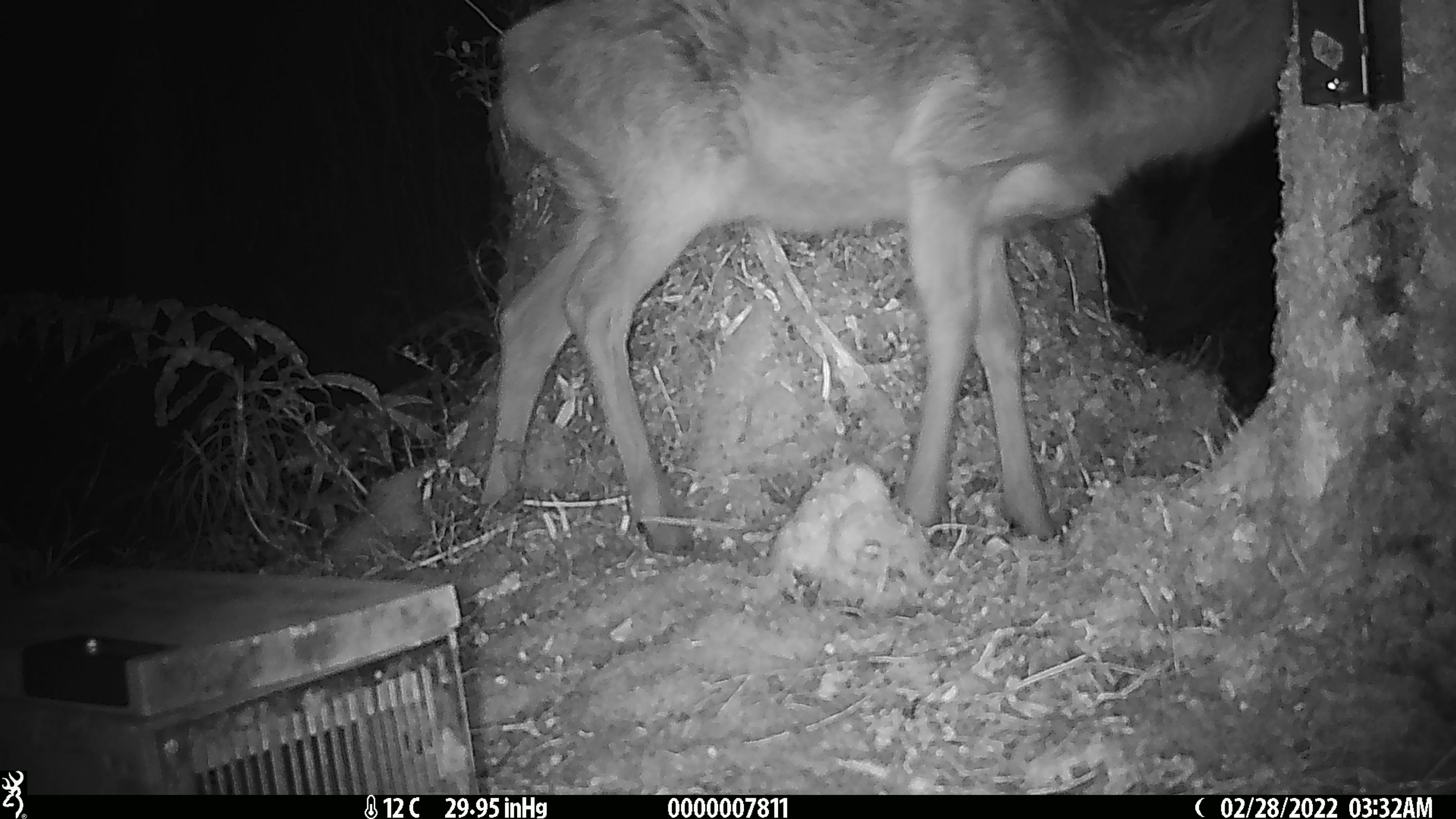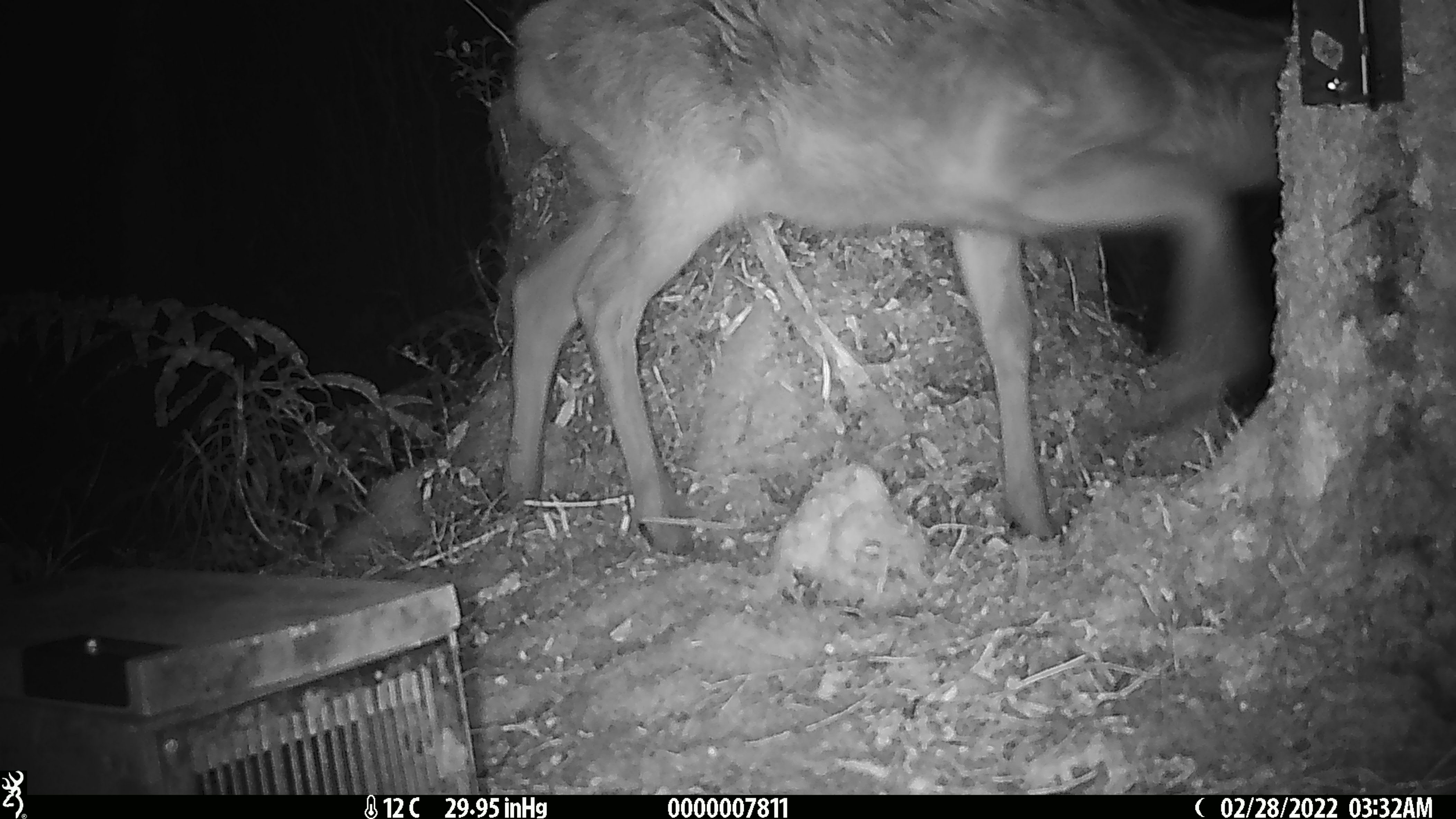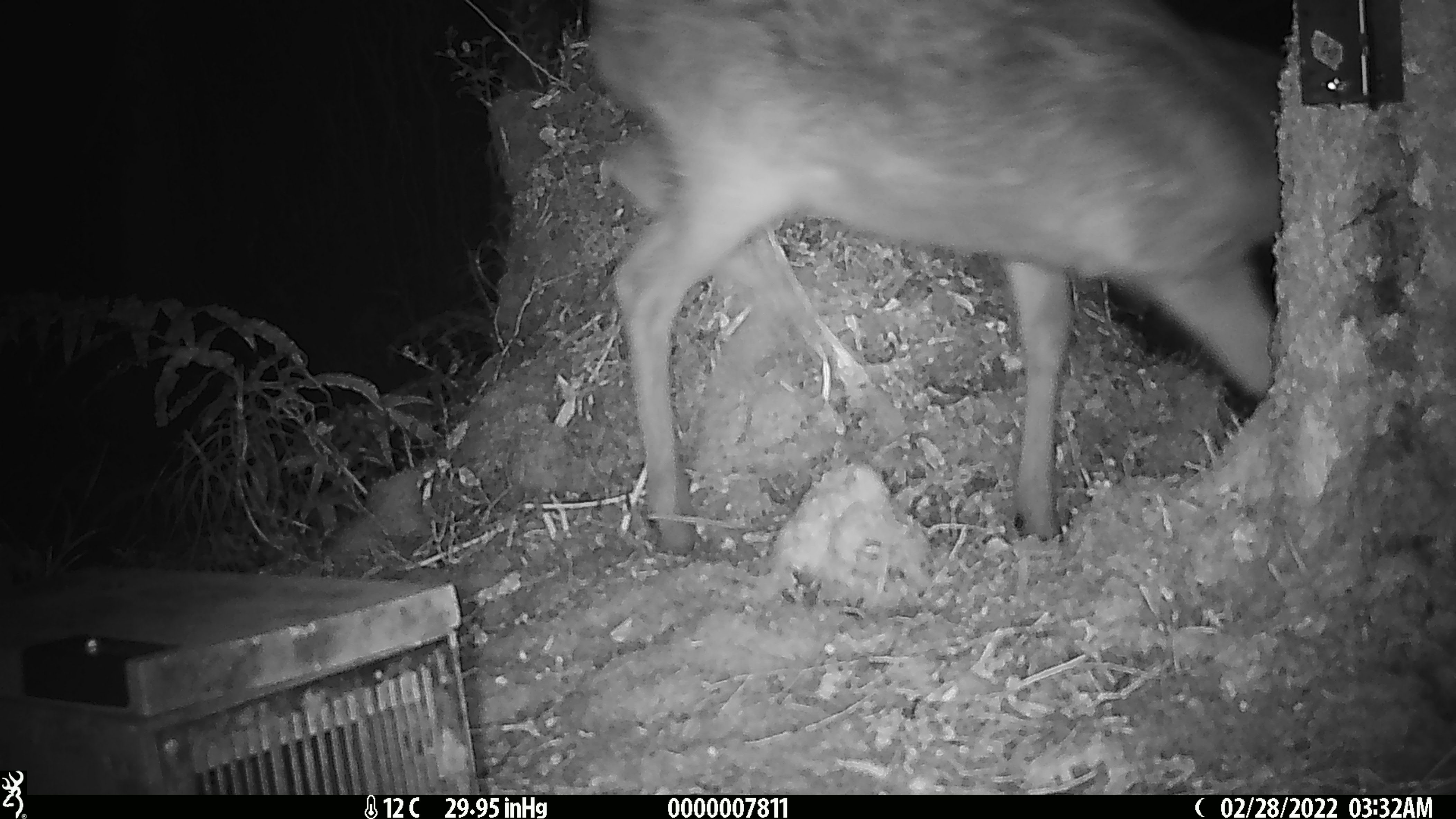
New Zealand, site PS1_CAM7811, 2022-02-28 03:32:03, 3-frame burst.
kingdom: Animalia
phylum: Chordata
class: Mammalia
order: Artiodactyla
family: Cervidae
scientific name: Cervidae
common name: deer